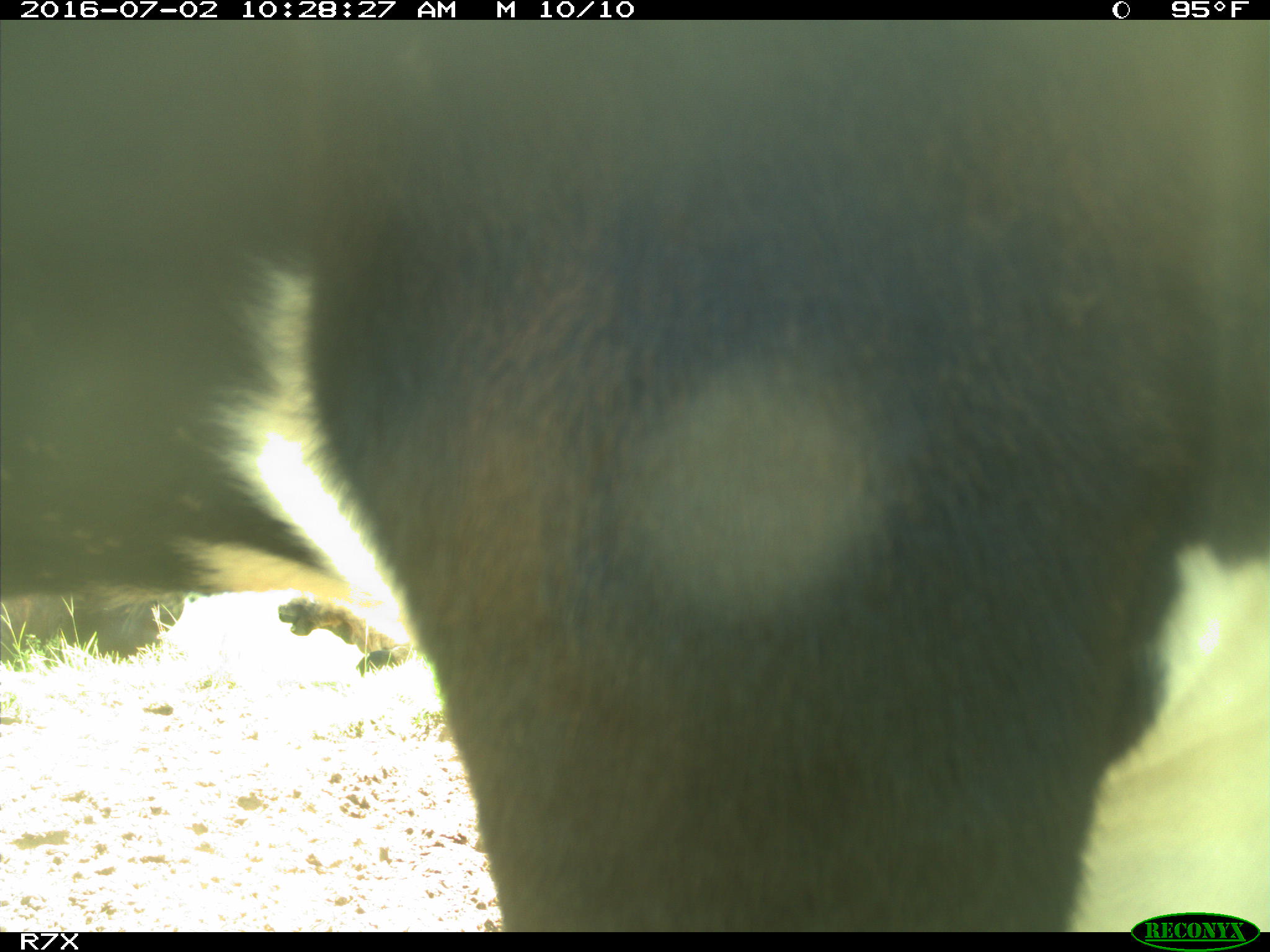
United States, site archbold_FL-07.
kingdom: Animalia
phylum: Chordata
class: Mammalia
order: Artiodactyla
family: Bovidae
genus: Bos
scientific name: Bos taurus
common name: domestic cow